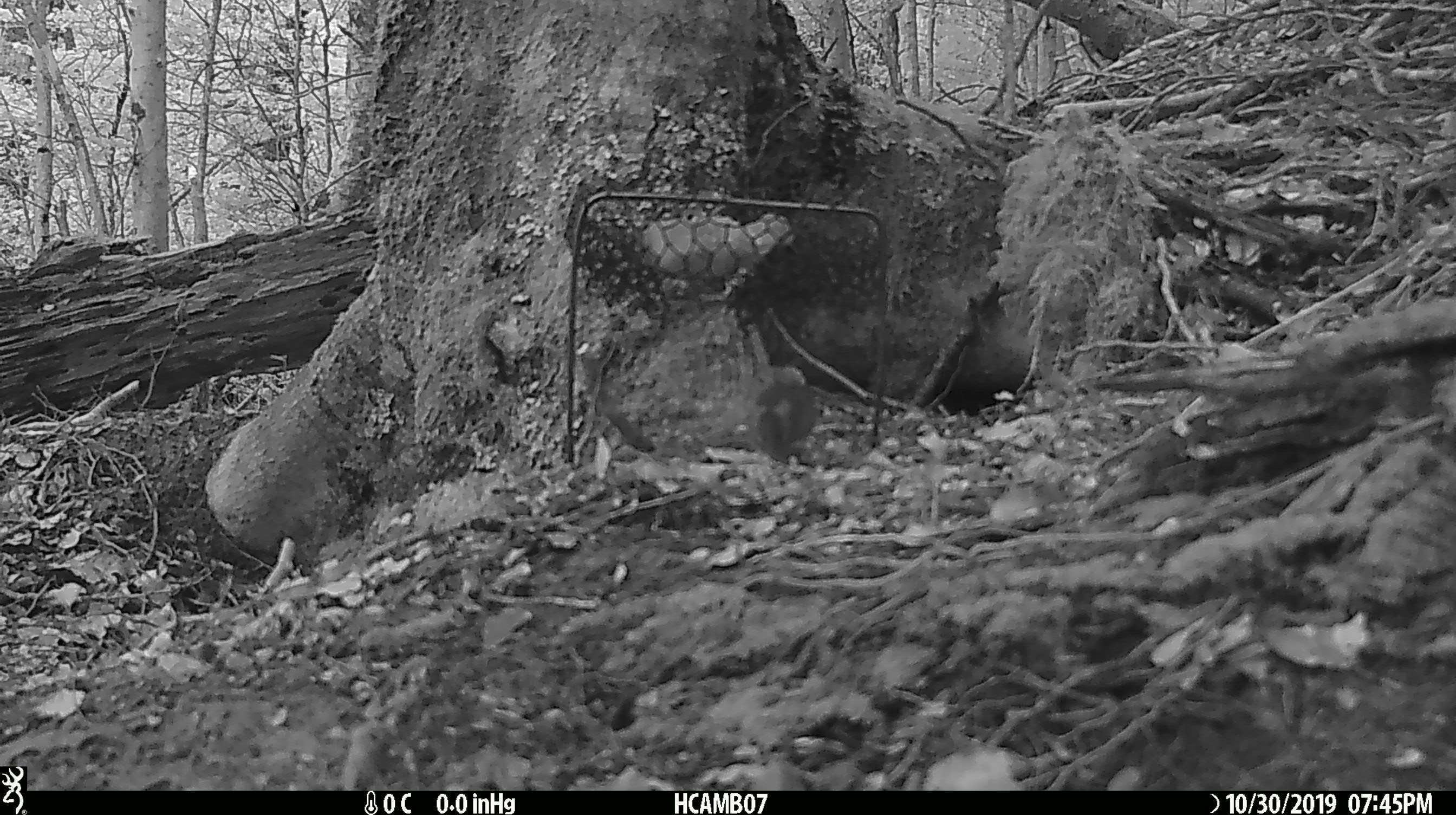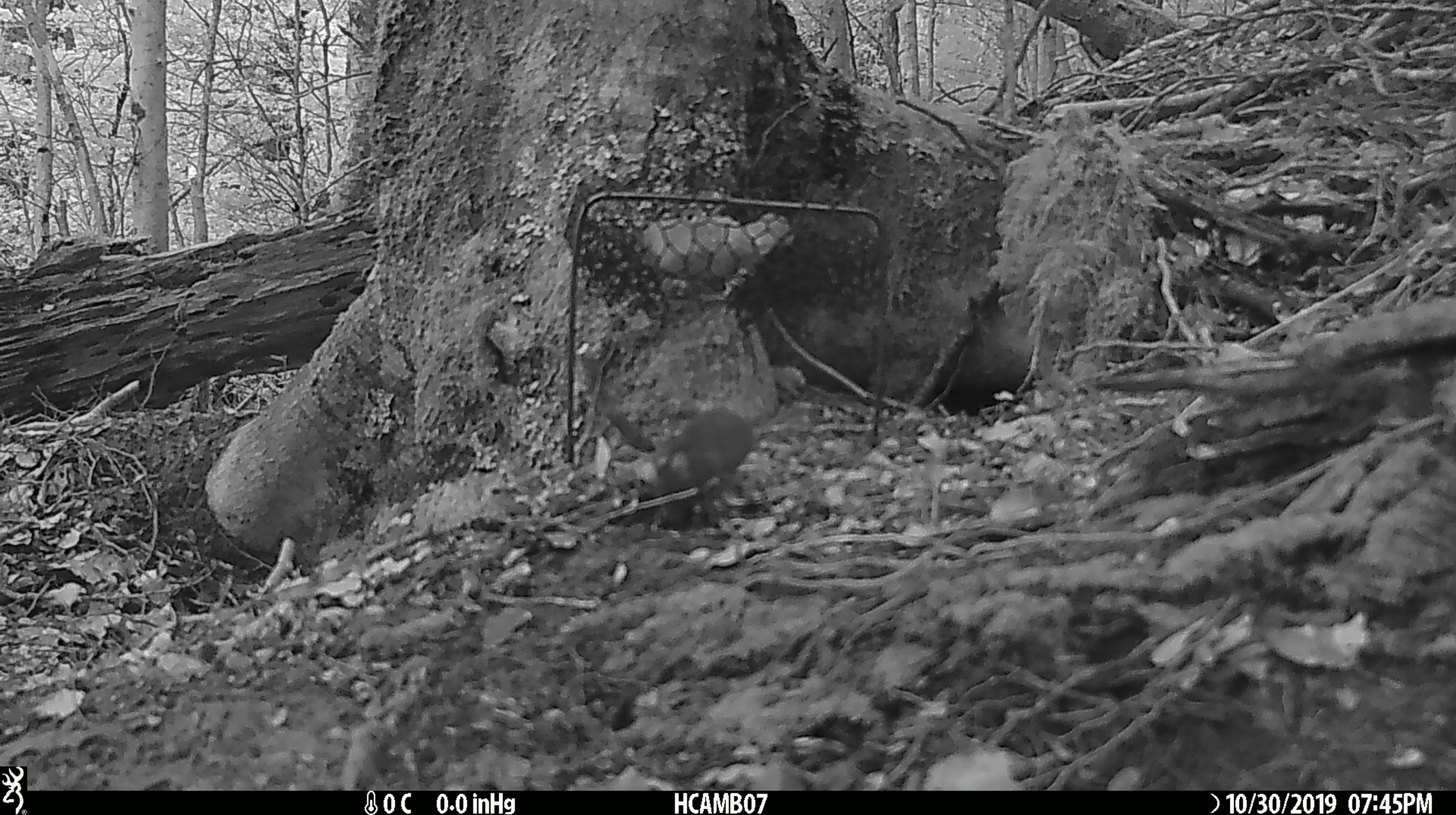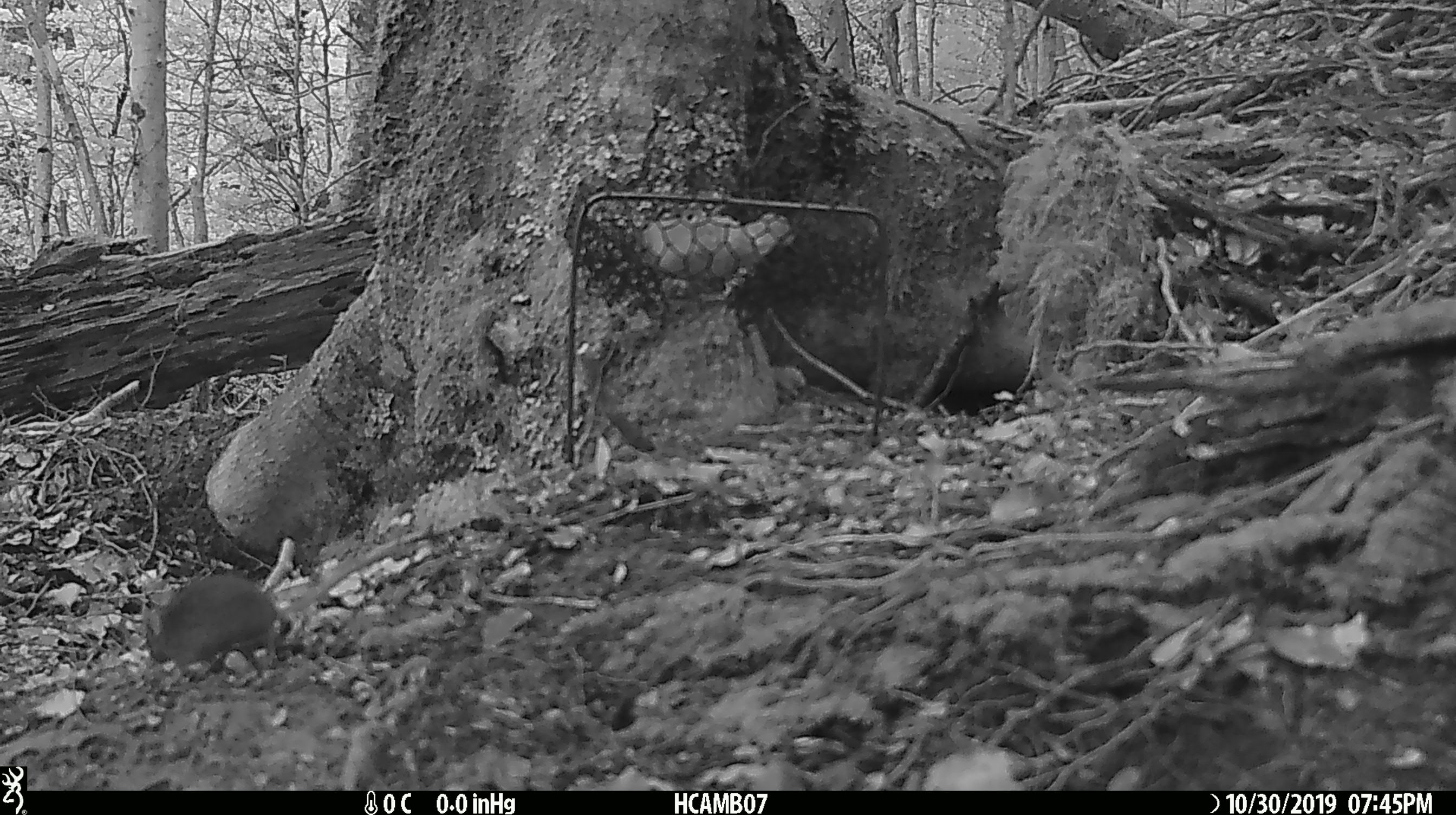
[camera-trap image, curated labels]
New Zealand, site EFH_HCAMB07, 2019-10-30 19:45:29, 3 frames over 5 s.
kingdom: Animalia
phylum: Chordata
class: Mammalia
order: Rodentia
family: Muridae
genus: Mus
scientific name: Mus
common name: mouse